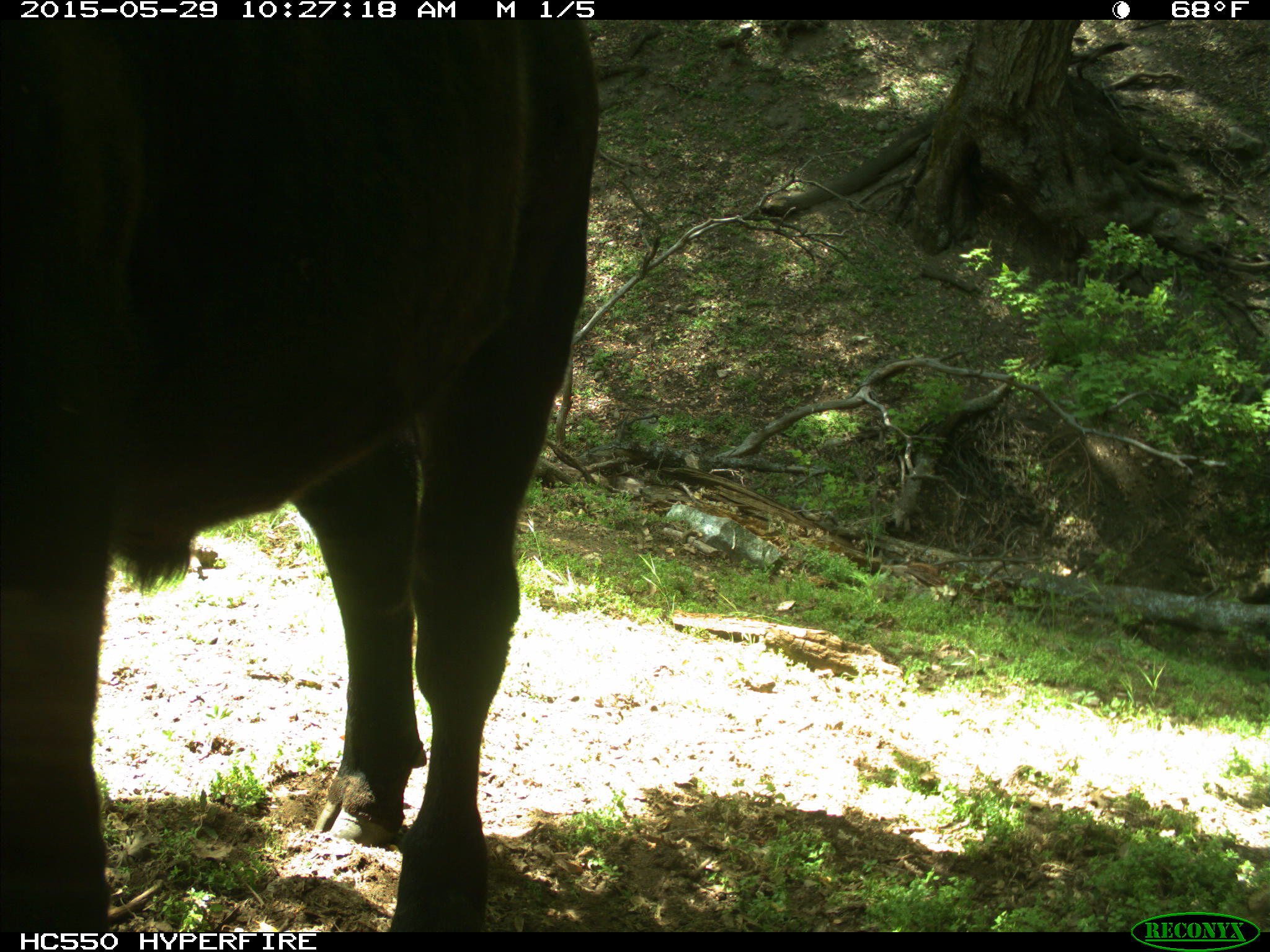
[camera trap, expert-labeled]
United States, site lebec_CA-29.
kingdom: Animalia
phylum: Chordata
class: Mammalia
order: Artiodactyla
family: Bovidae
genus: Bos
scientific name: Bos taurus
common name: domestic cow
Bos taurus (domestic cow).